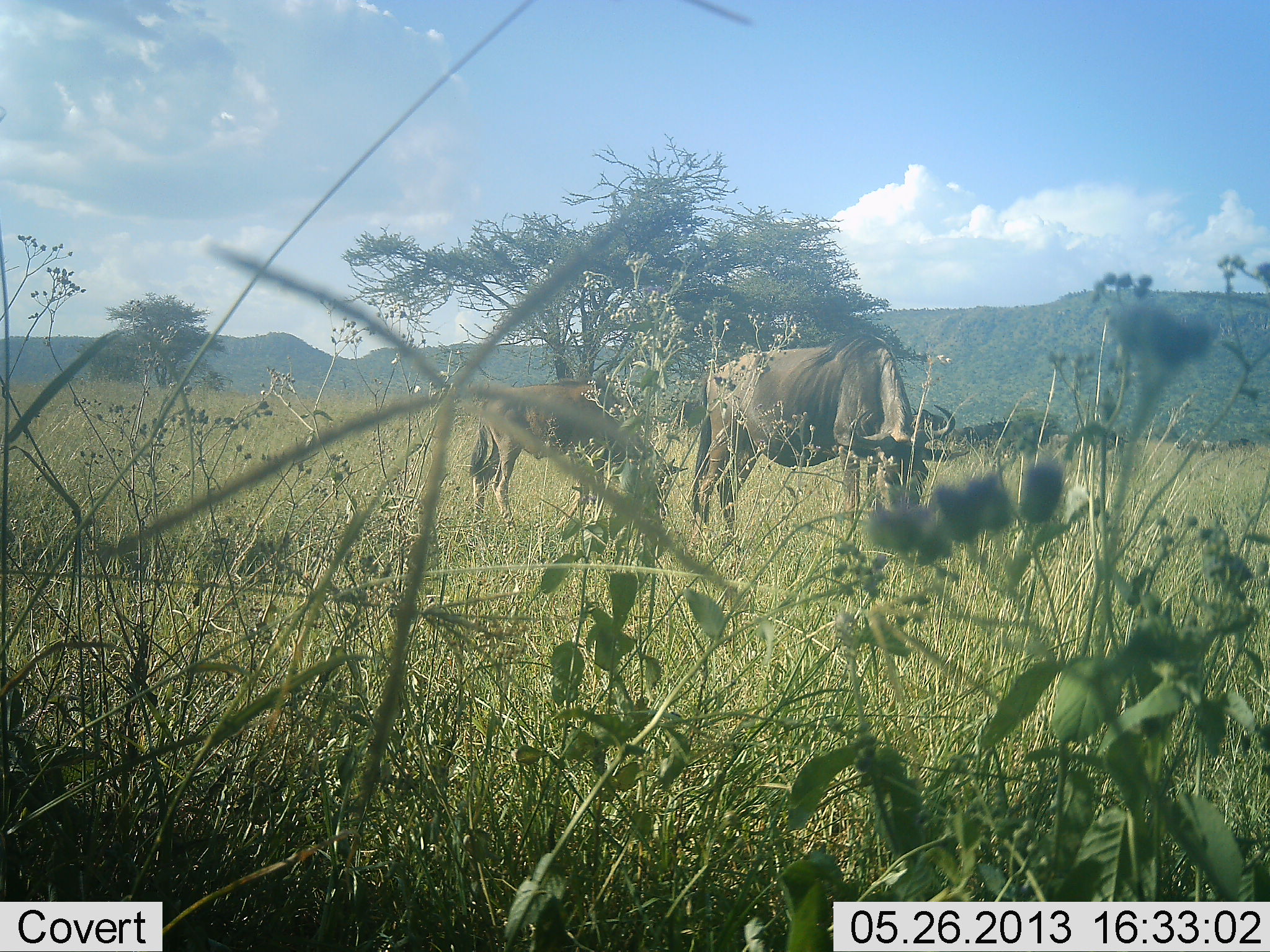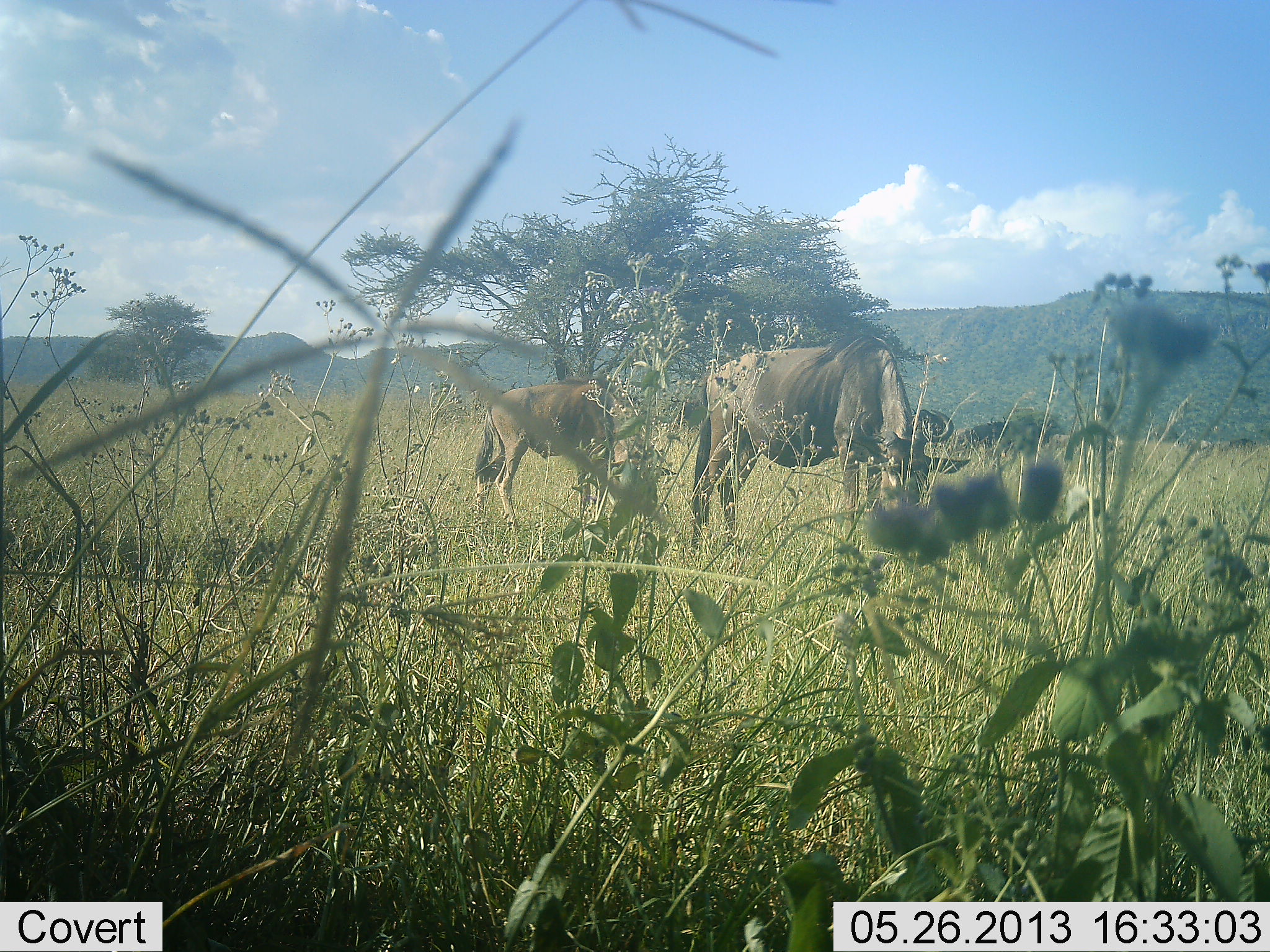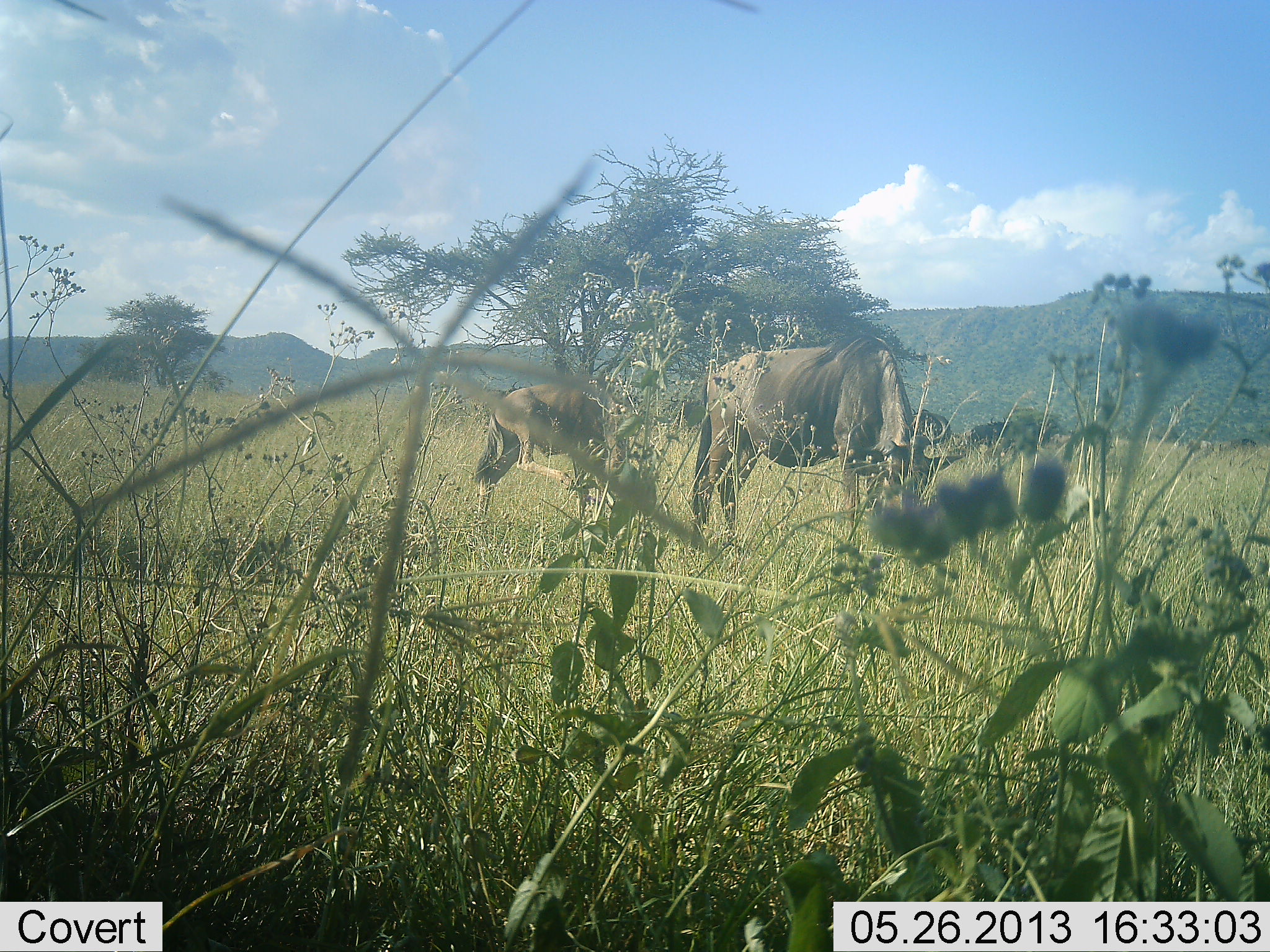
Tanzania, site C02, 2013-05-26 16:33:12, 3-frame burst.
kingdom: Animalia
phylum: Chordata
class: Mammalia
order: Artiodactyla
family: Bovidae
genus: Connochaetes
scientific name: Connochaetes taurinus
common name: blue wildebeest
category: wildebeest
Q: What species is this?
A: Wildebeest (blue wildebeest) (Connochaetes taurinus).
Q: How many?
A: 2.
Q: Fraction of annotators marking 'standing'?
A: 36%.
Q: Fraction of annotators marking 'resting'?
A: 0%.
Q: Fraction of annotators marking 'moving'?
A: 3%.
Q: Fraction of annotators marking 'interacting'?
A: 0%.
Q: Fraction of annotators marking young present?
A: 55%.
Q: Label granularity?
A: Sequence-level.